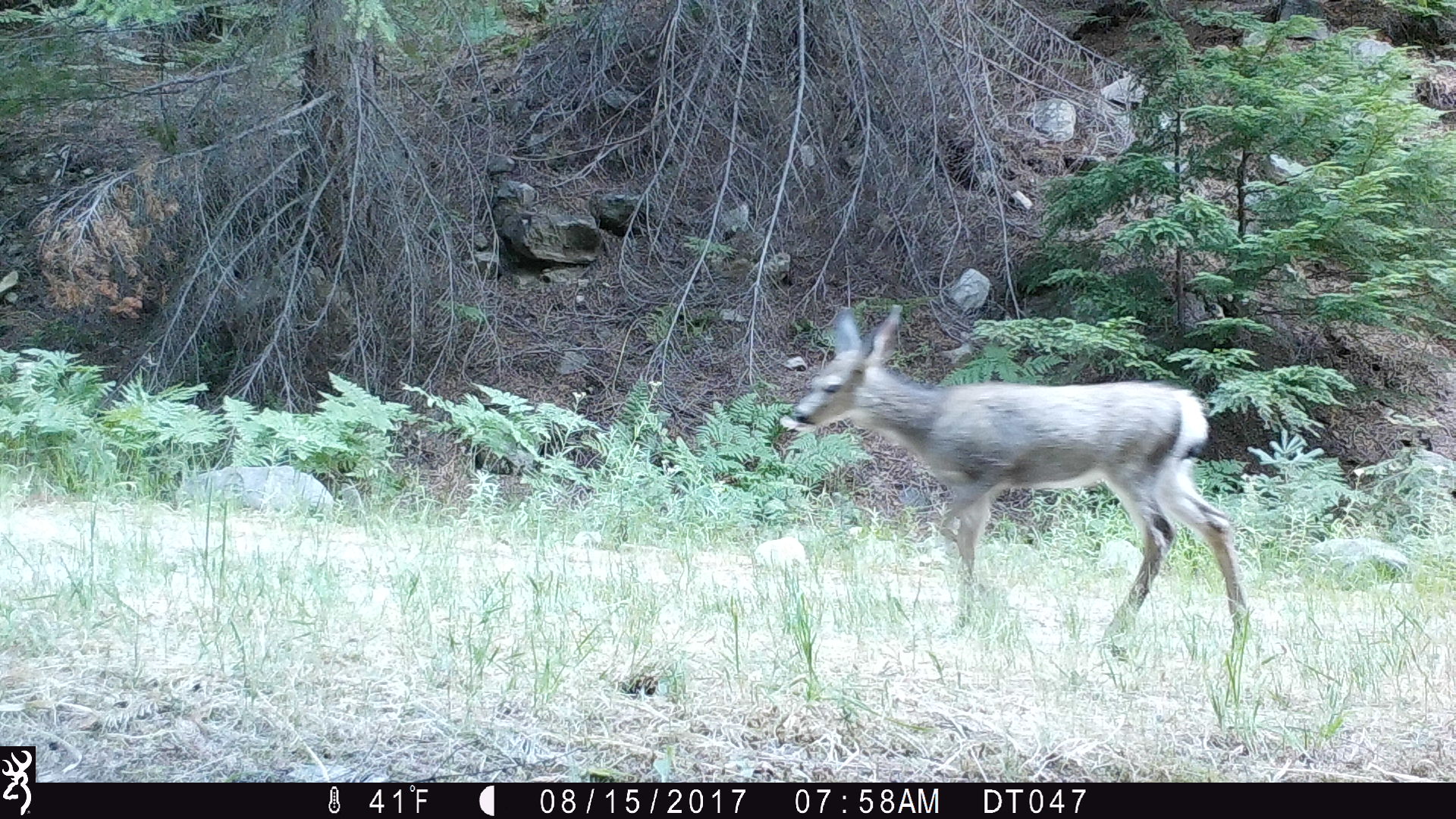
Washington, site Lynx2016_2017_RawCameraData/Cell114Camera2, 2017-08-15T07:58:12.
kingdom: Animalia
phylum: Chordata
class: Mammalia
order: Artiodactyla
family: Cervidae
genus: Odocoileus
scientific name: Odocoileus hemionus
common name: mule deer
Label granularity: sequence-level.